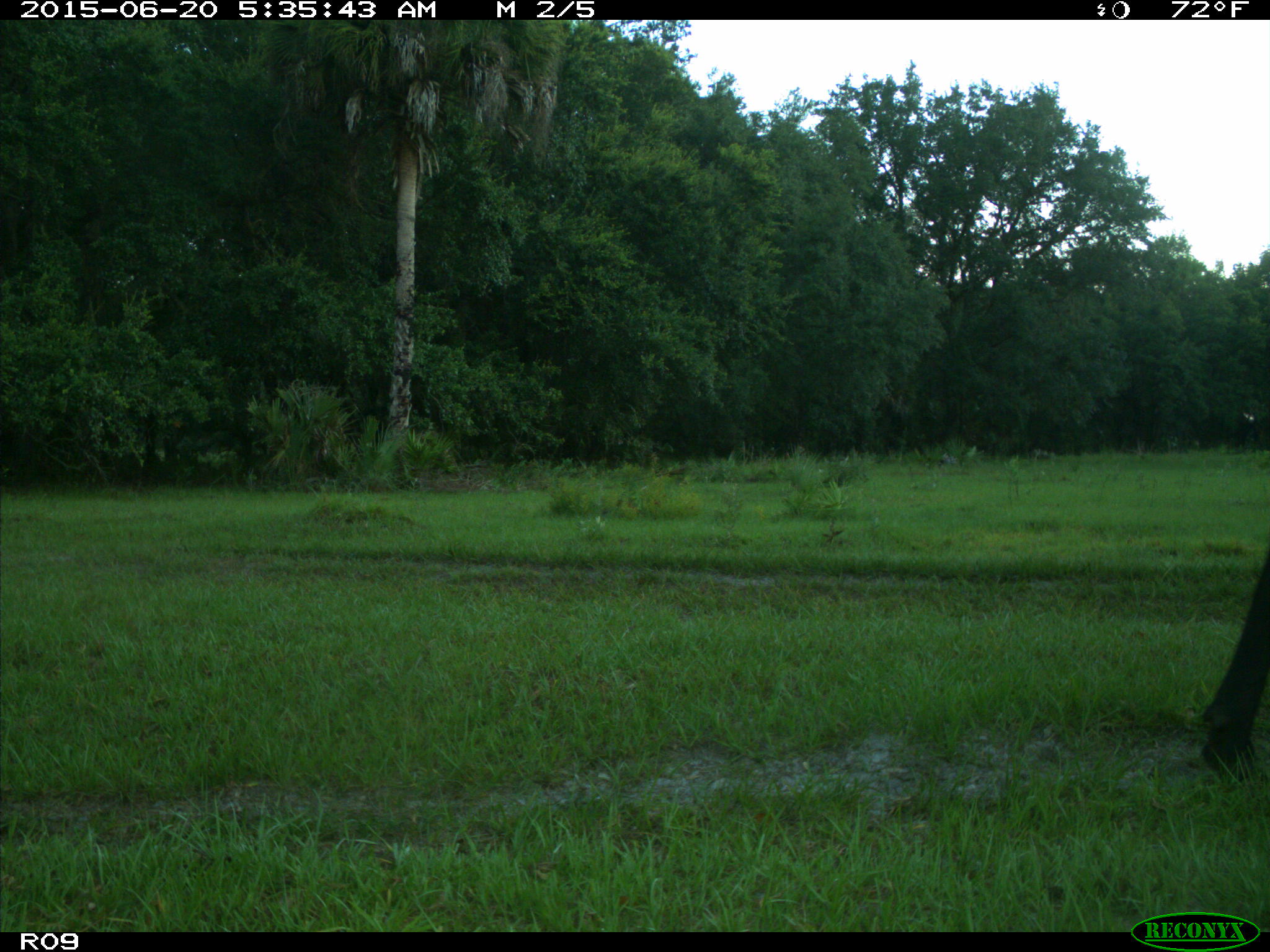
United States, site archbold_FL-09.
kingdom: Animalia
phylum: Chordata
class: Mammalia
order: Artiodactyla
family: Bovidae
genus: Bos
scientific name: Bos taurus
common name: domestic cow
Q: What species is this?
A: Bos taurus (domestic cow).